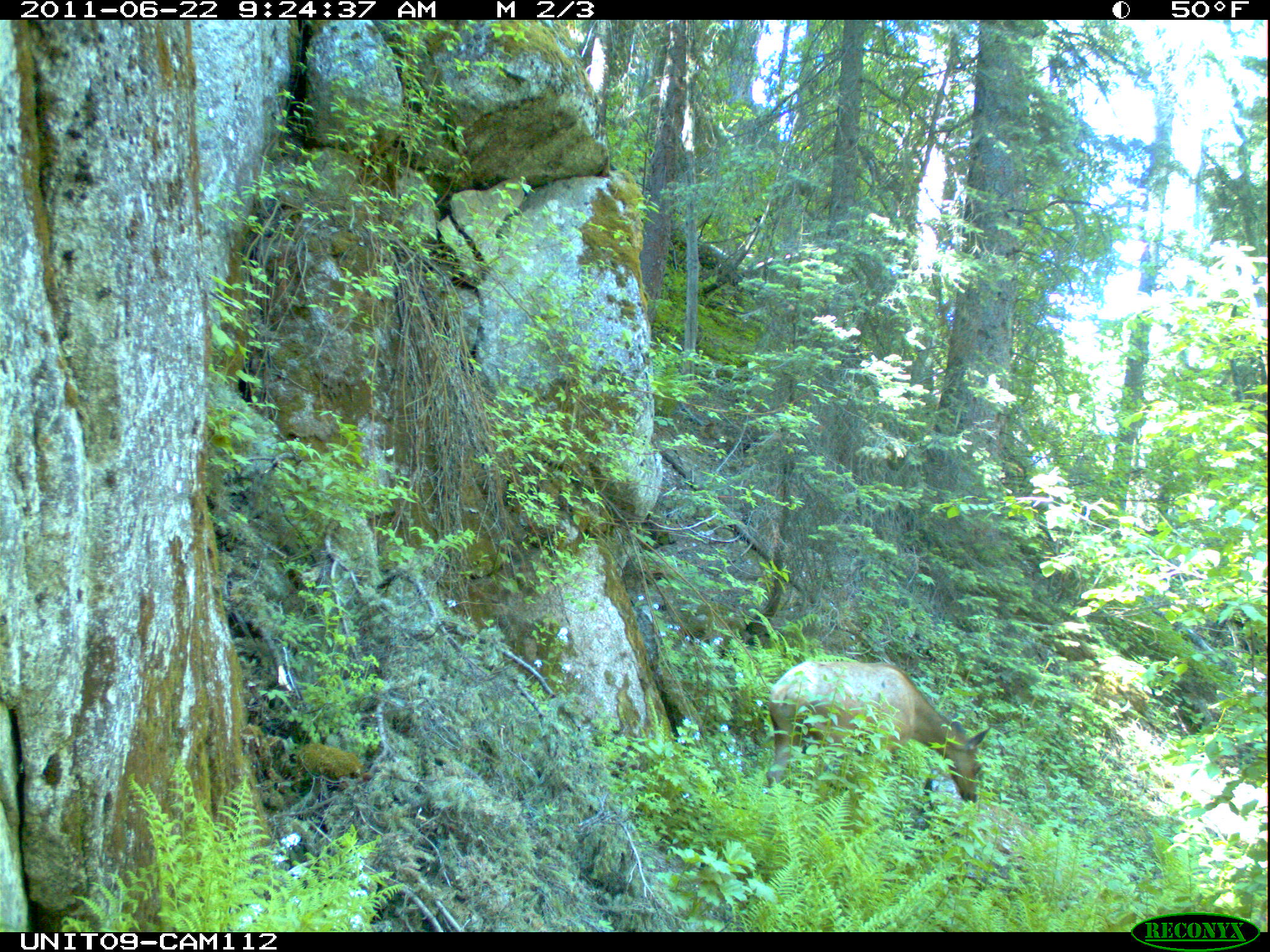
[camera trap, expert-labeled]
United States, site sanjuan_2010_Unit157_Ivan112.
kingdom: Animalia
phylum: Chordata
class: Mammalia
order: Artiodactyla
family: Cervidae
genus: Cervus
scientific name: Cervus elaphus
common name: red deer